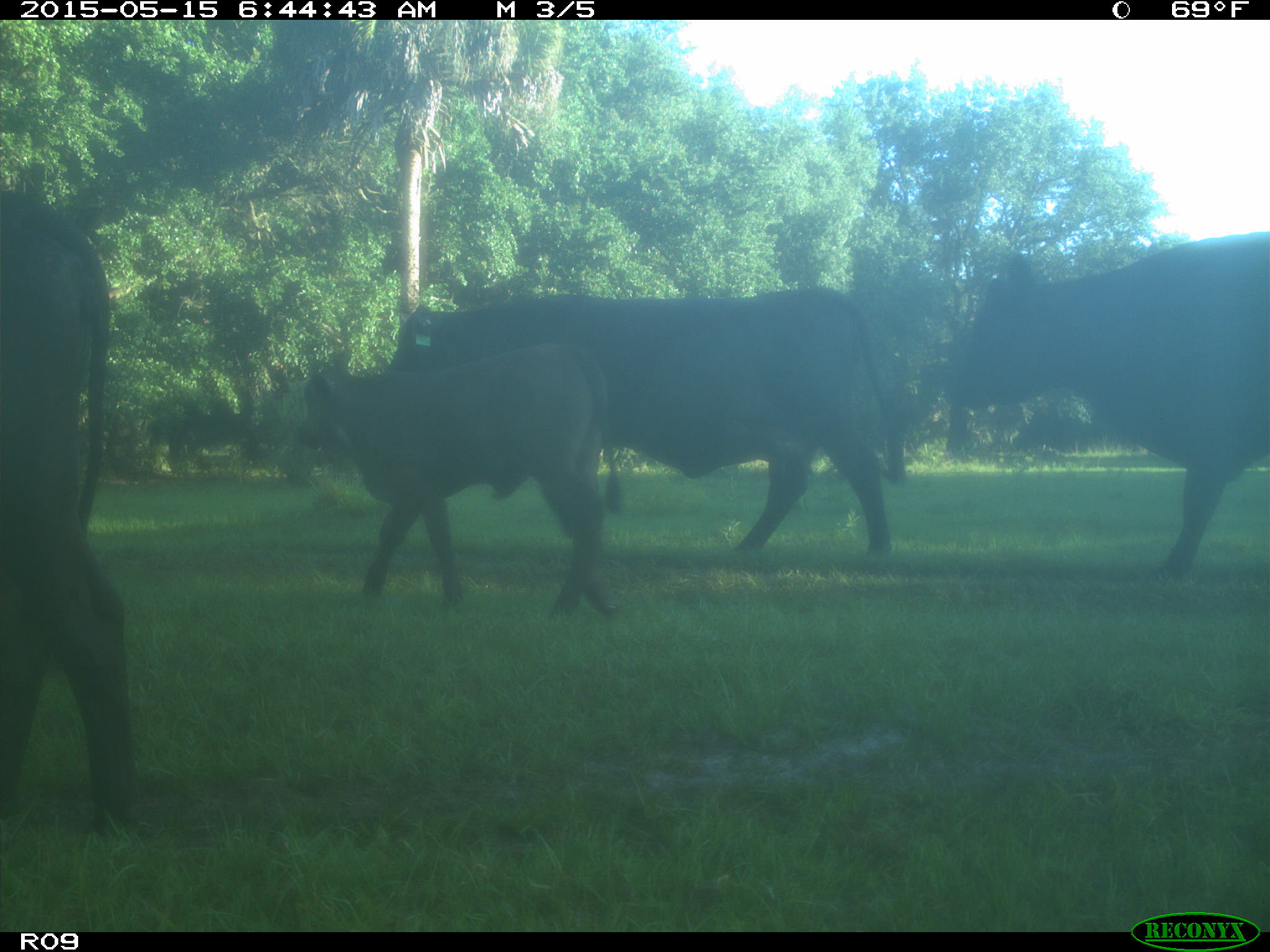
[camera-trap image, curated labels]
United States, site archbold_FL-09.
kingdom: Animalia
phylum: Chordata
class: Mammalia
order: Artiodactyla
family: Bovidae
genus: Bos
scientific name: Bos taurus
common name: domestic cow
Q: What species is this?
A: Bos taurus (domestic cow).